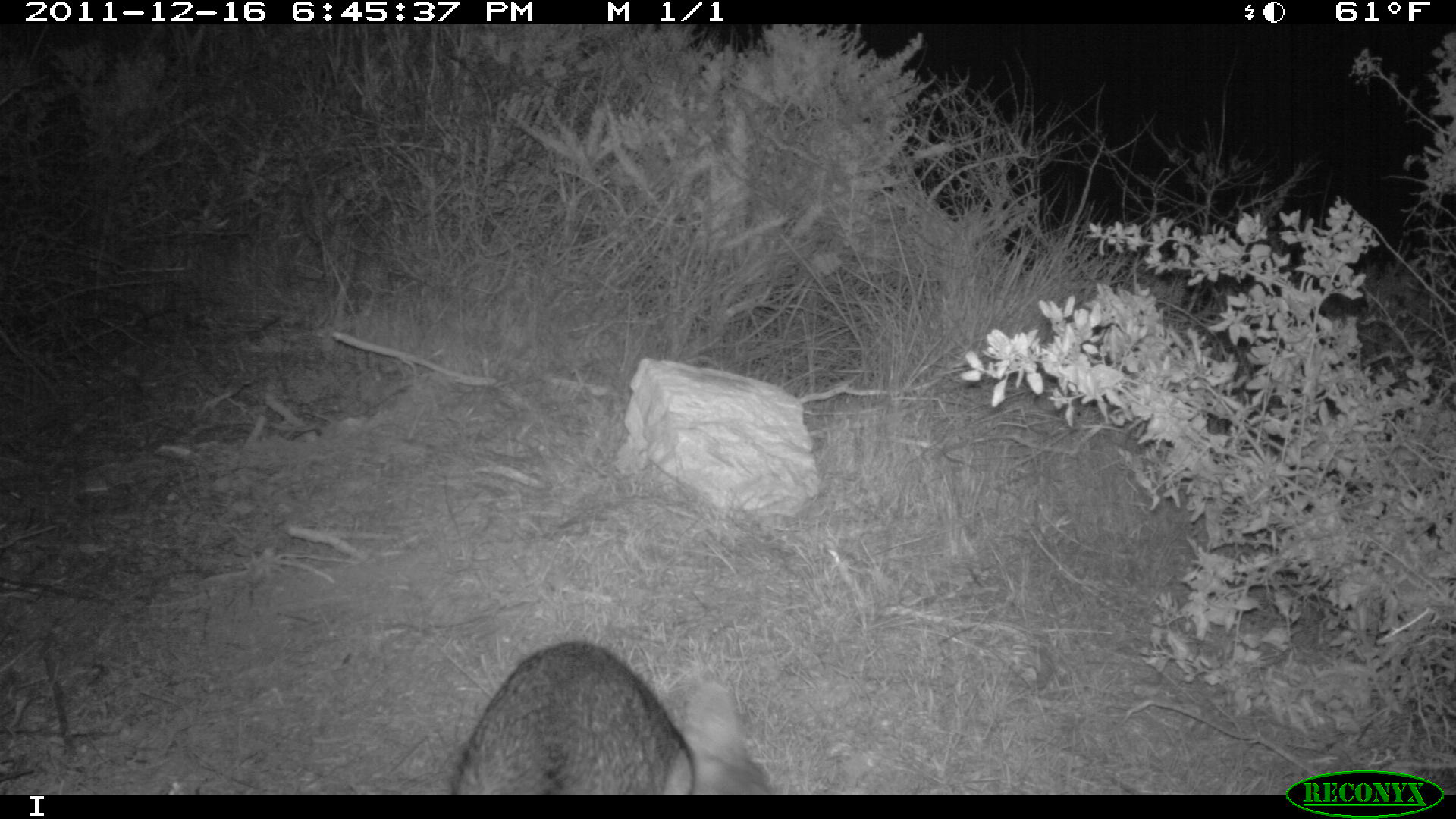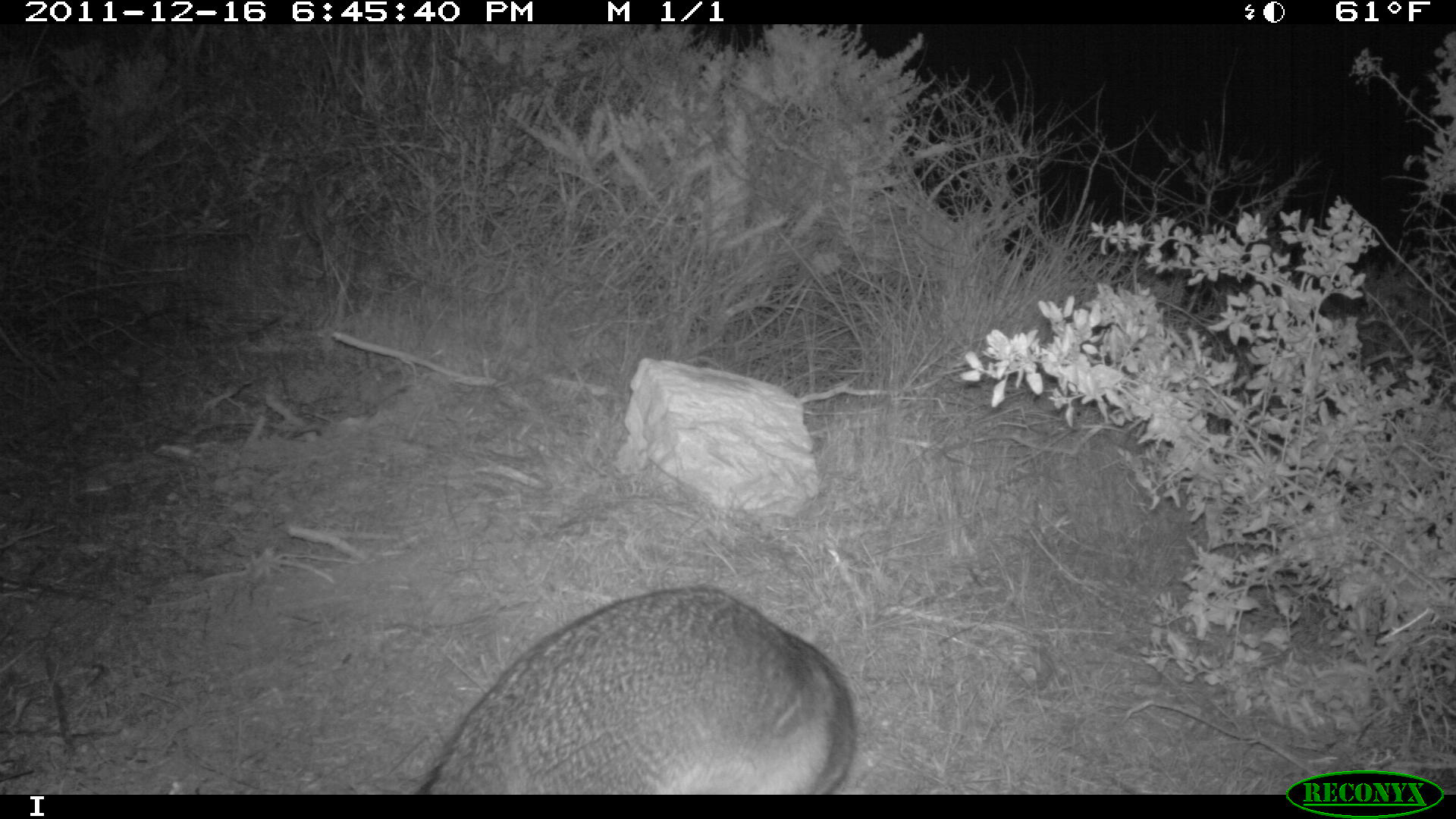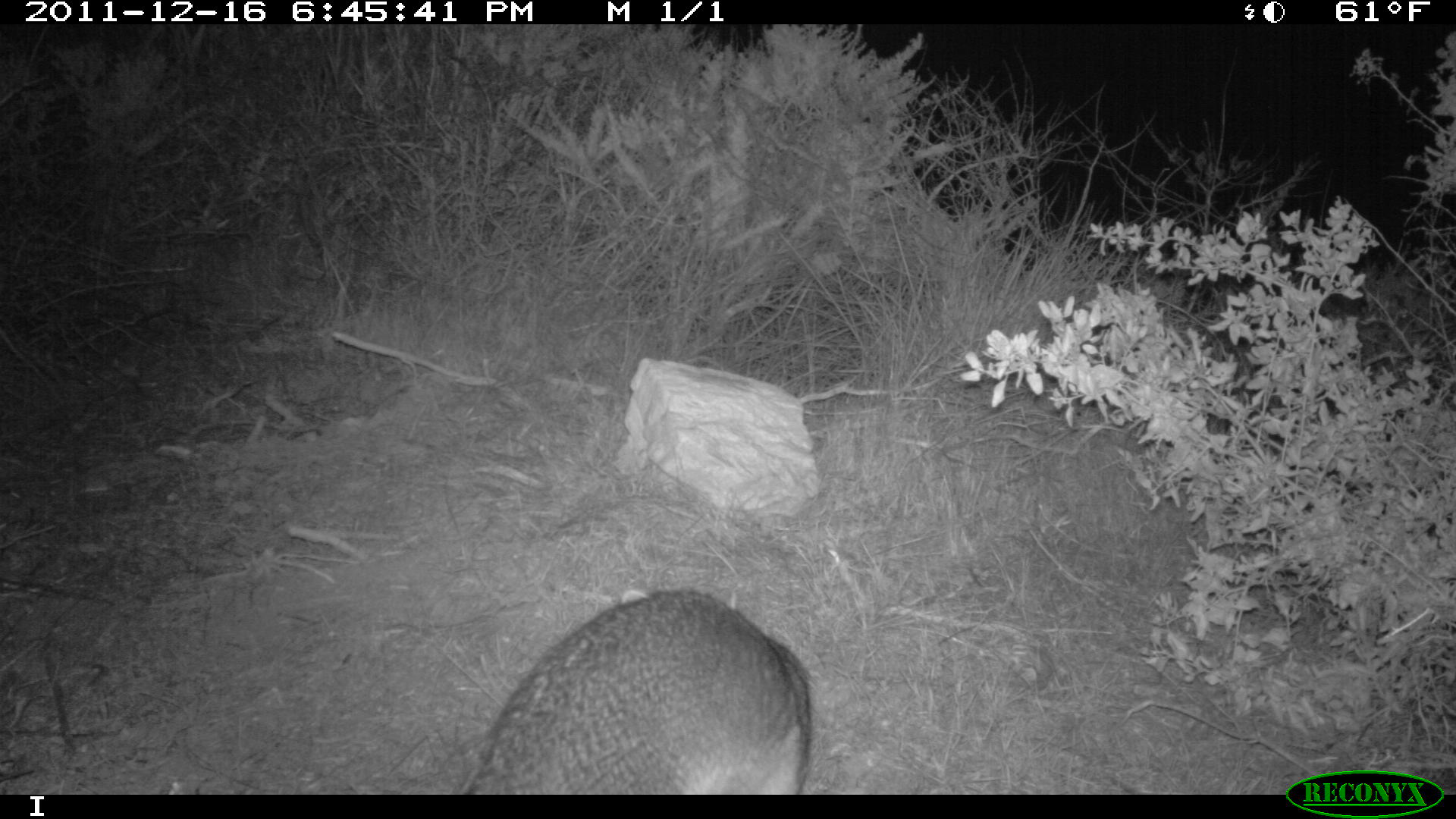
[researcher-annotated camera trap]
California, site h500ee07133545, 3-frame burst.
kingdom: Animalia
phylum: Chordata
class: Mammalia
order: Carnivora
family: Canidae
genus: Urocyon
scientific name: Urocyon littoralis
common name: island fox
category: fox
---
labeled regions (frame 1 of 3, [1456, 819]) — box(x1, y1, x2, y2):
fox: box(449, 637, 768, 794)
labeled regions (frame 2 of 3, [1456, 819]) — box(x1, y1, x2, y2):
fox: box(416, 587, 855, 794)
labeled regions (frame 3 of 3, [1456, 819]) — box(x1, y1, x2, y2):
fox: box(465, 589, 810, 795)